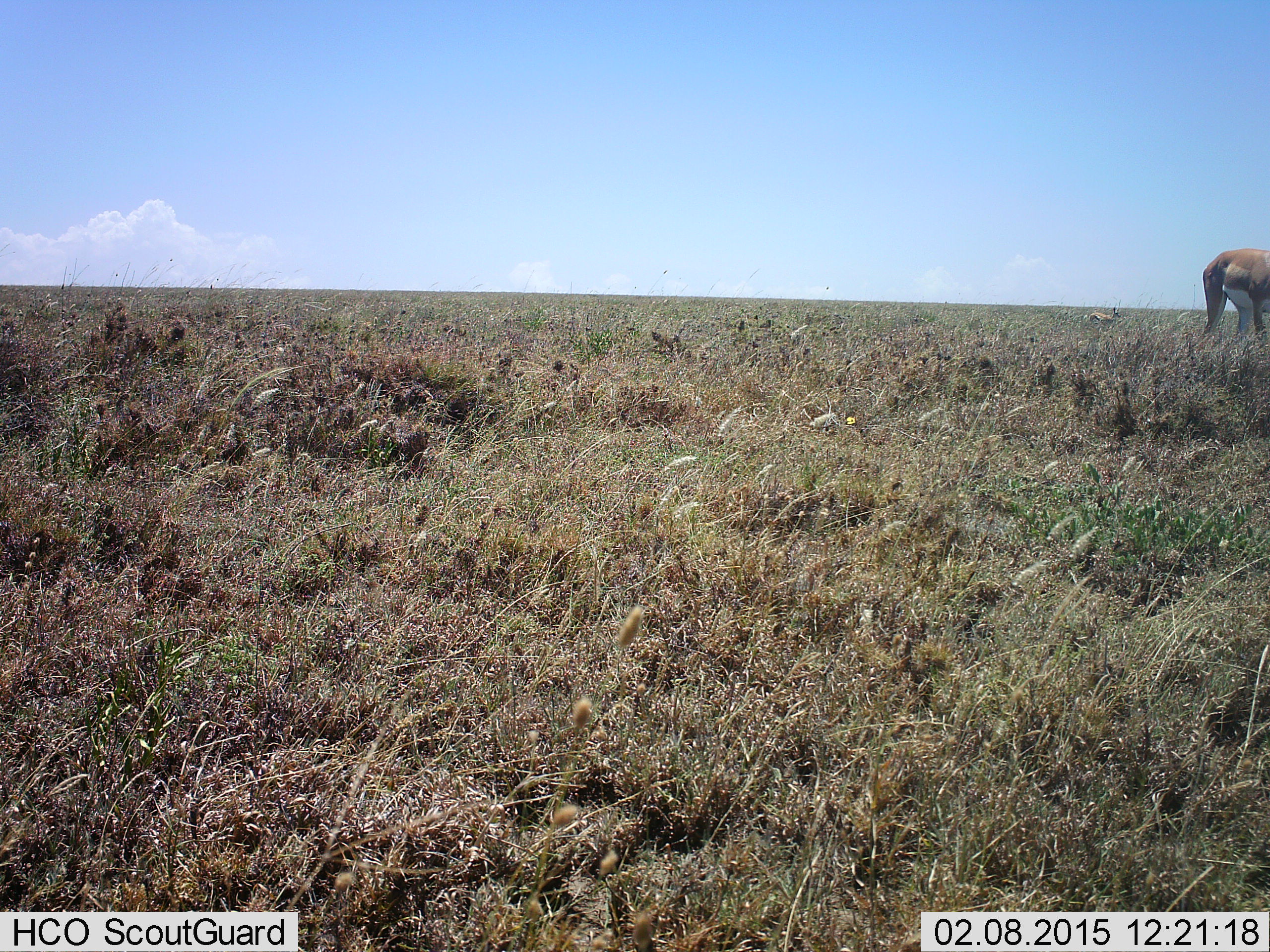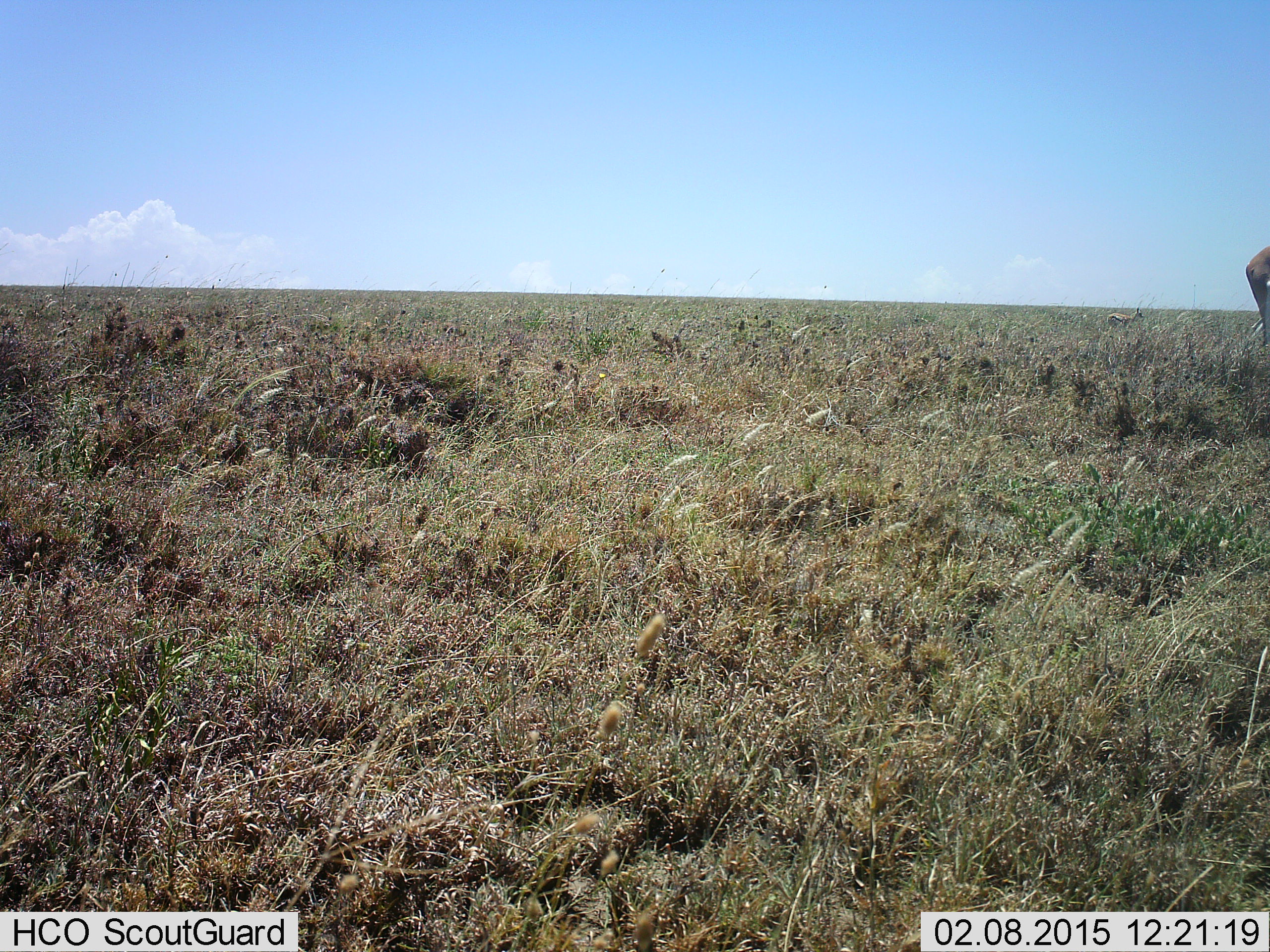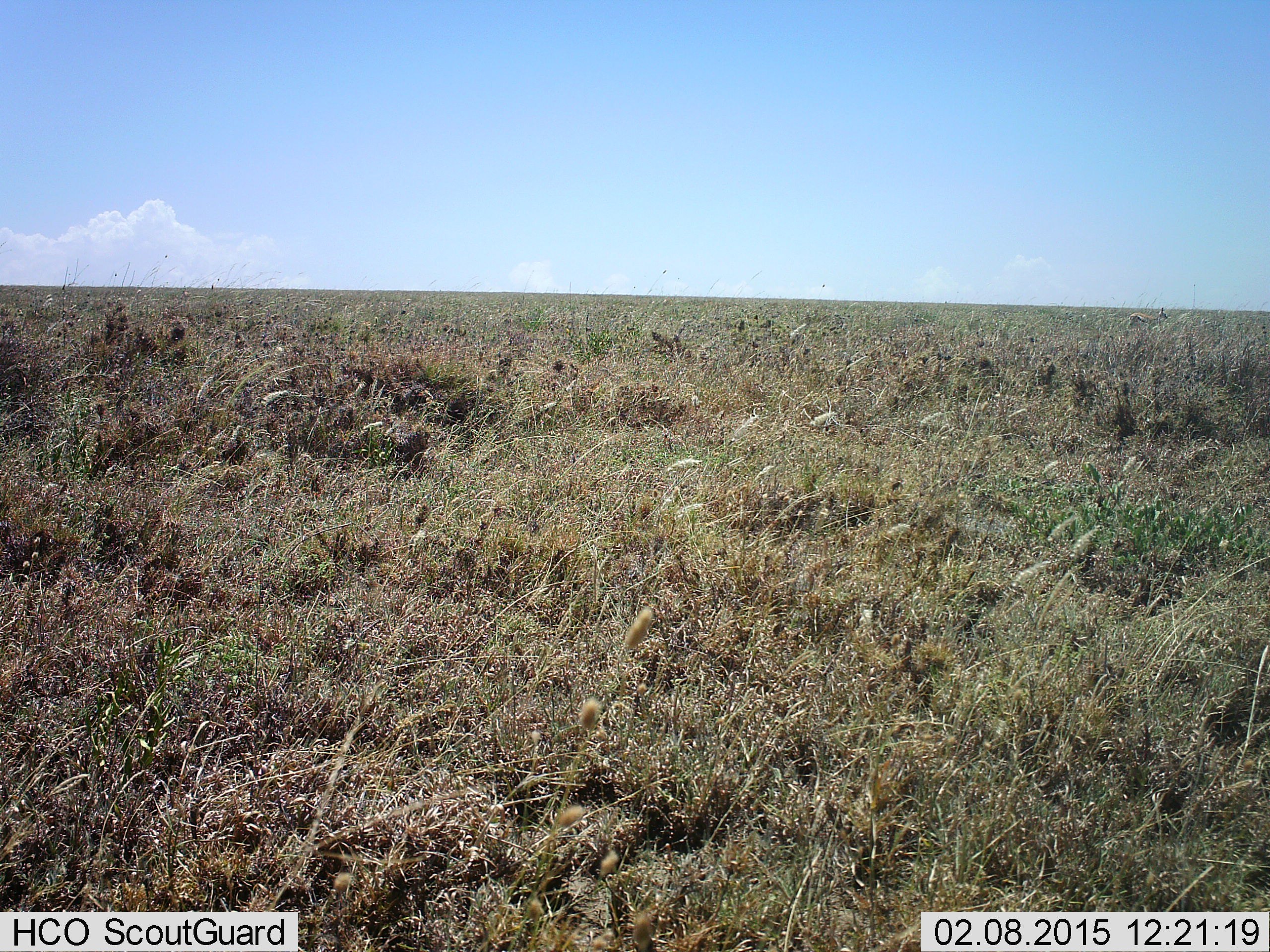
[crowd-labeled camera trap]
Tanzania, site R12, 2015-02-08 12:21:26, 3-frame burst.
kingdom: Animalia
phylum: Chordata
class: Mammalia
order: Artiodactyla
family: Bovidae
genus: Nanger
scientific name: Nanger granti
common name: grant's gazelle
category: gazellegrants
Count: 2.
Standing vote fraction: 0%.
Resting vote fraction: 0%.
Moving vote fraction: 100%.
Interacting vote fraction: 0%.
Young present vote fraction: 38%.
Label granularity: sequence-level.